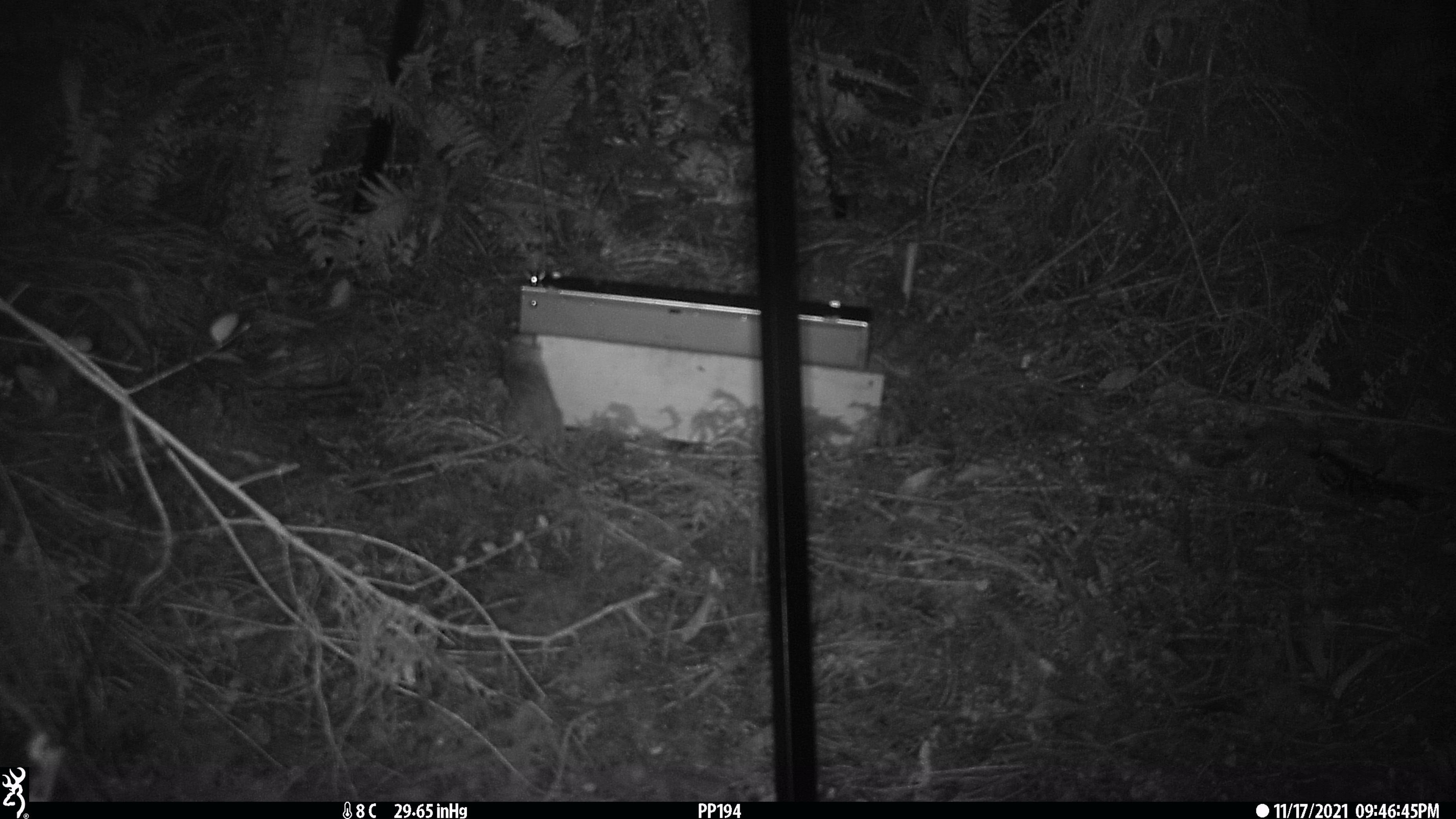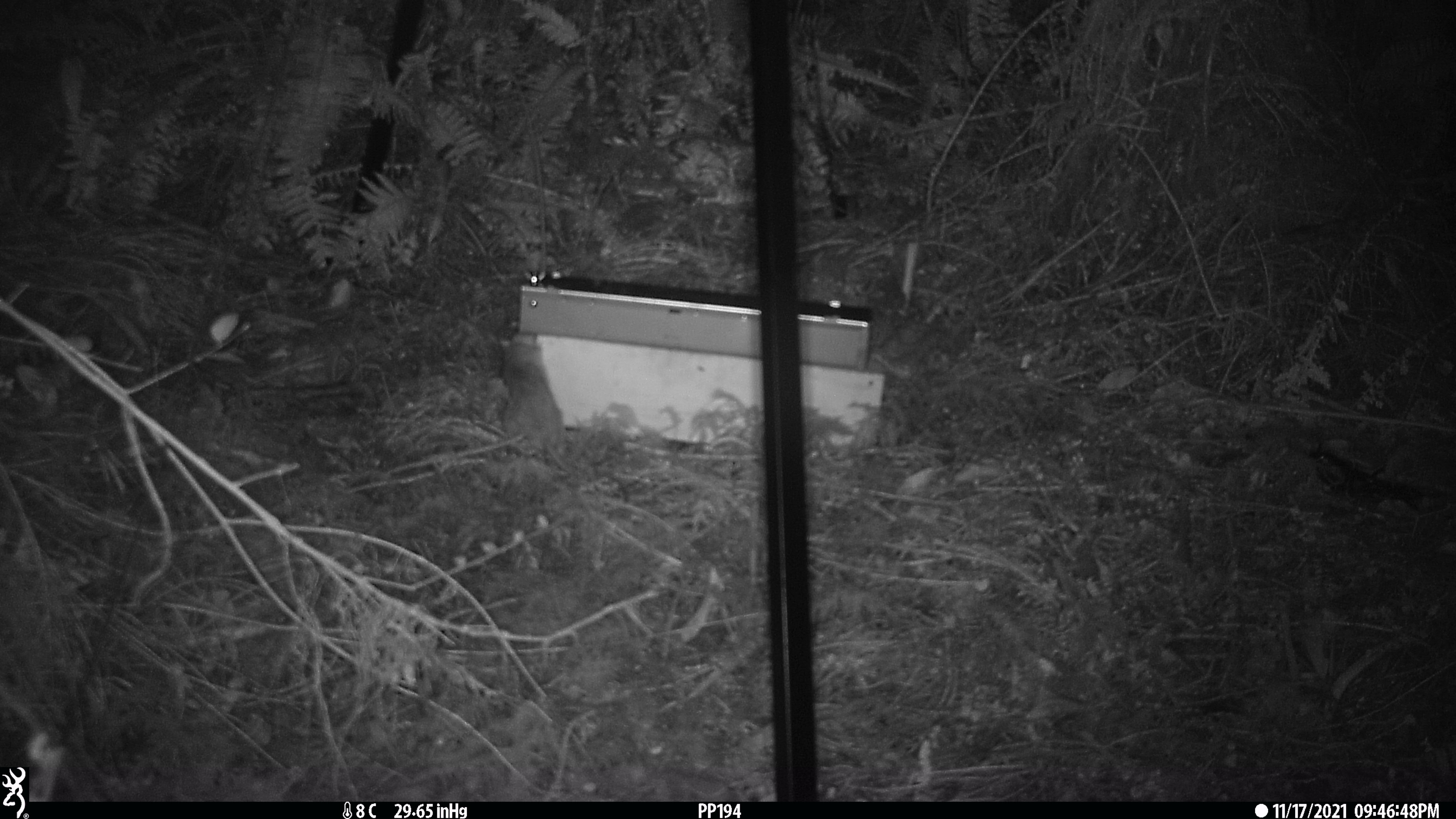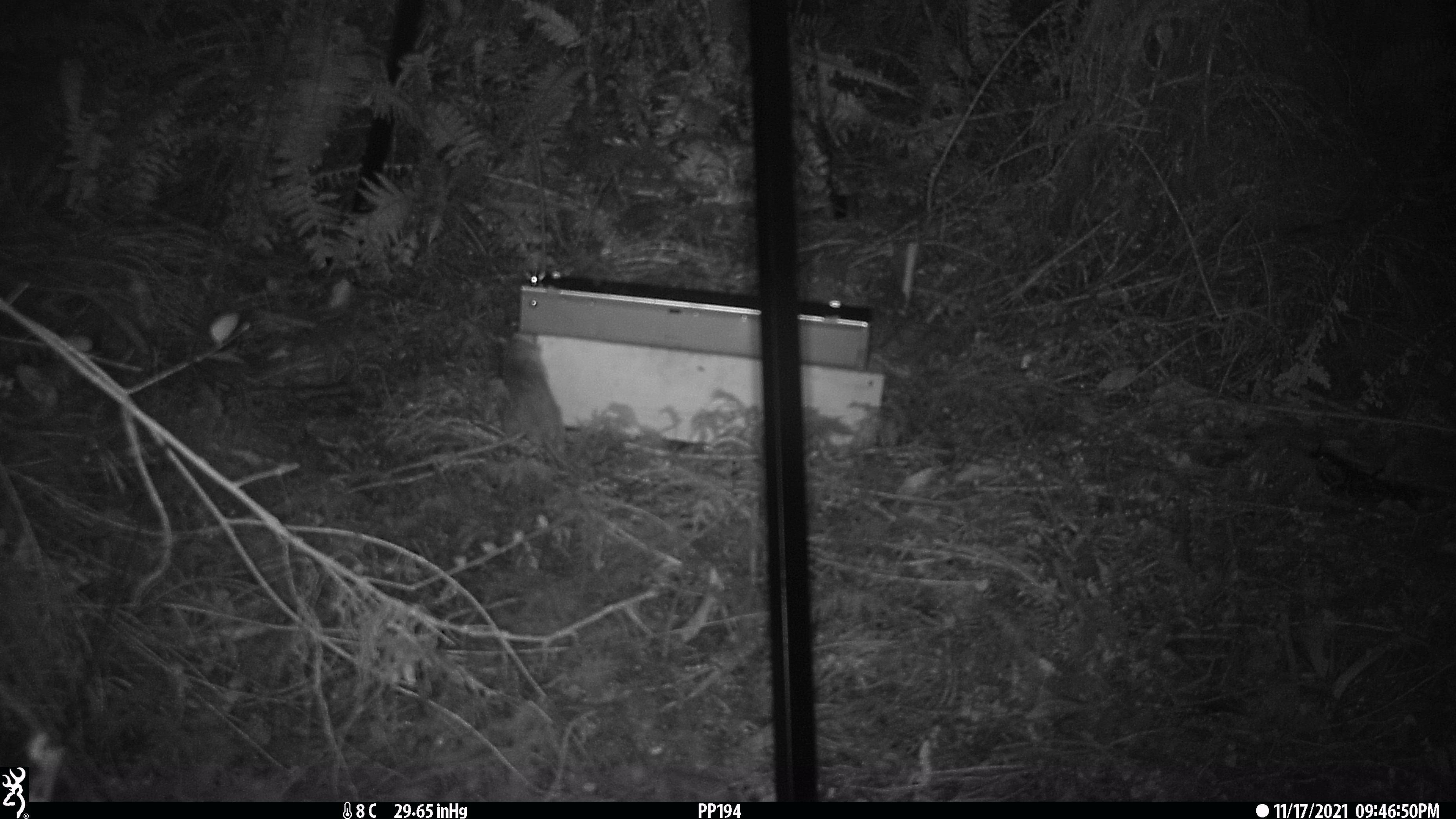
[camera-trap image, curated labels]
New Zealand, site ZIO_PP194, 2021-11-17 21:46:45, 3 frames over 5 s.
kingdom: Animalia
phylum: Chordata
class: Mammalia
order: Rodentia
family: Muridae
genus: Rattus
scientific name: Rattus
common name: rat